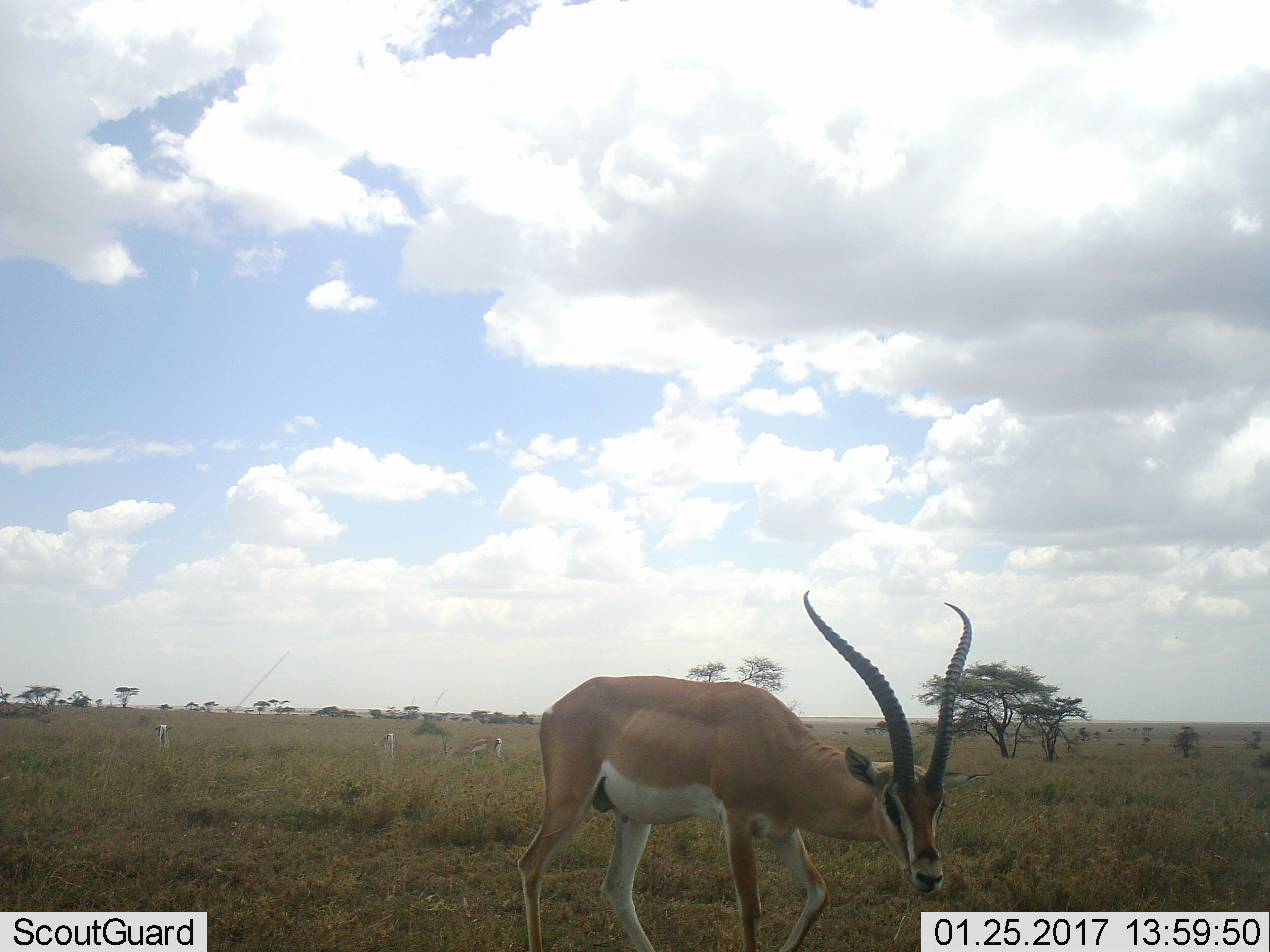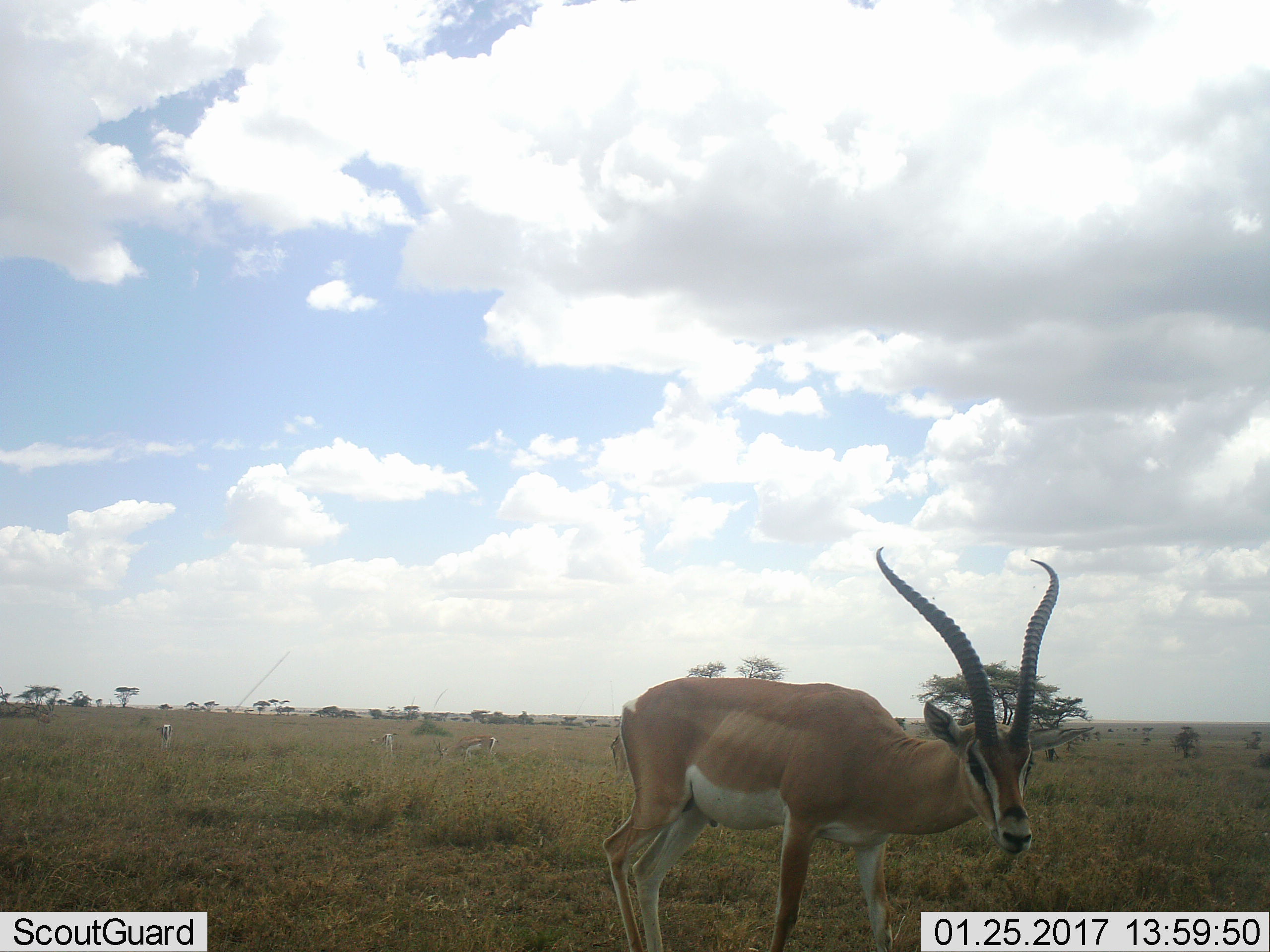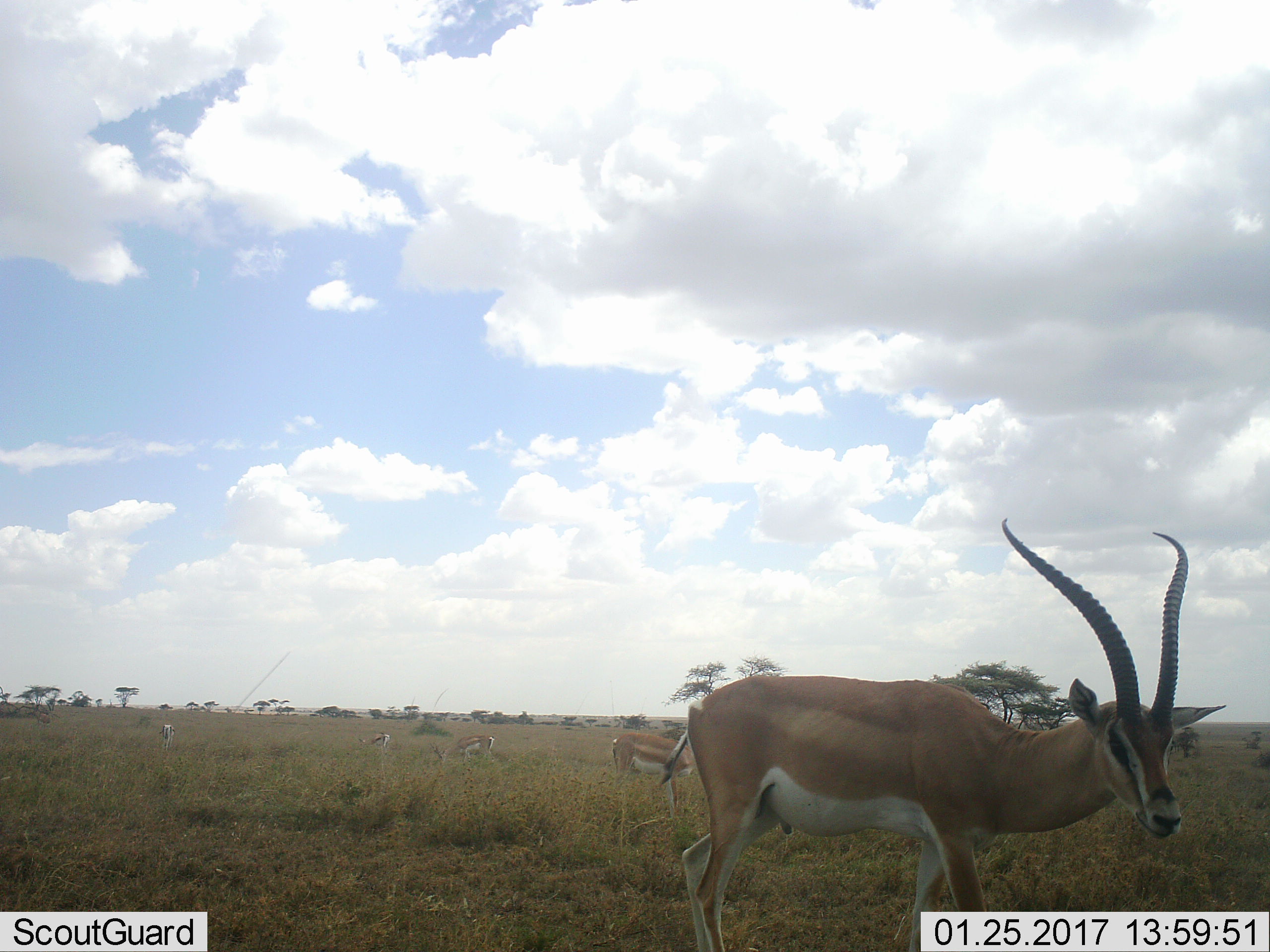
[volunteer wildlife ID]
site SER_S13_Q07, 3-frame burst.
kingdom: Animalia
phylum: Chordata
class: Mammalia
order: Artiodactyla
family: Bovidae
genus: Nanger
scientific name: Nanger granti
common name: grant's gazelle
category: gazellegrants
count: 5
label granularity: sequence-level